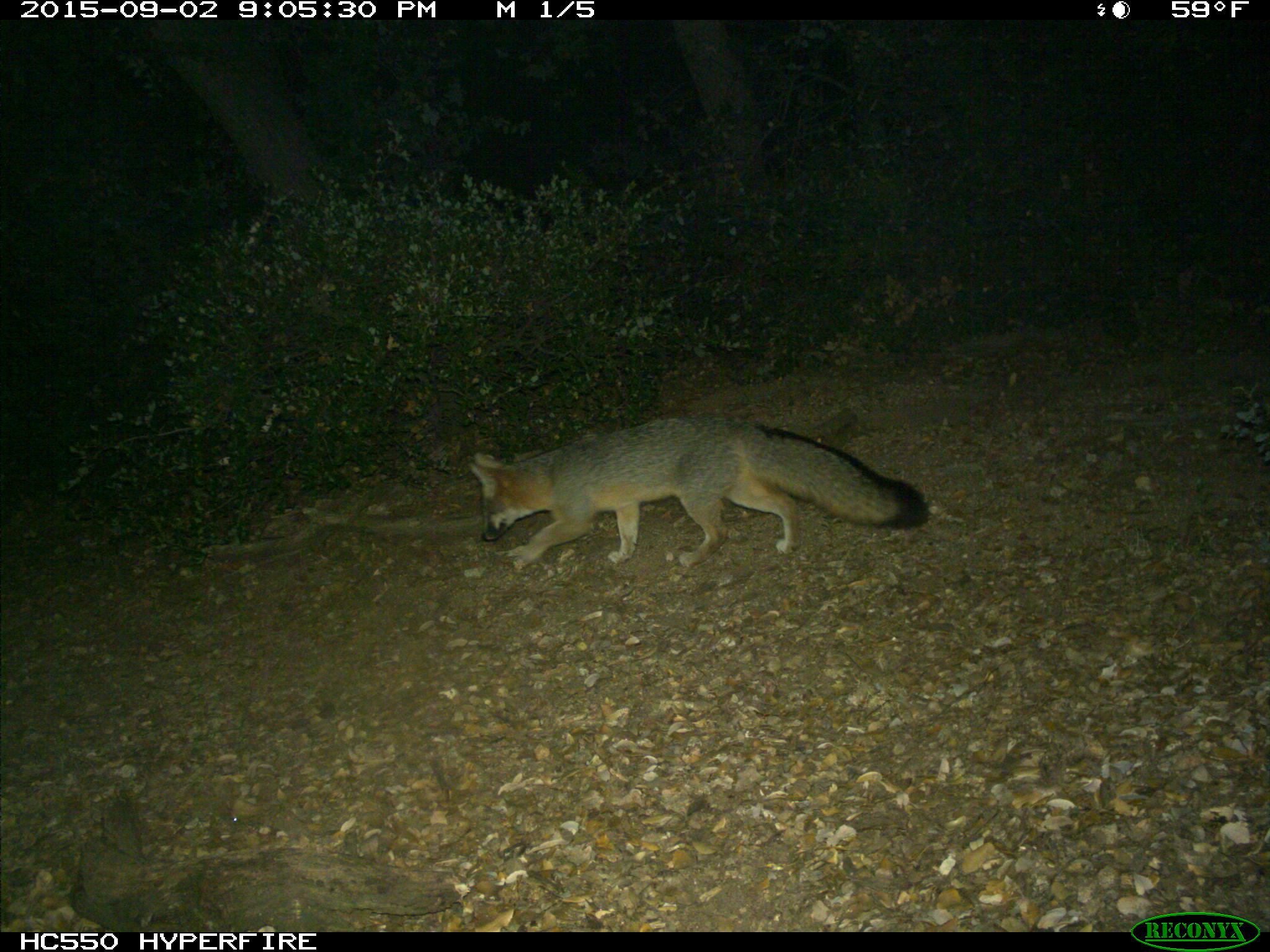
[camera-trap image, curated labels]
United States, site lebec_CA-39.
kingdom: Animalia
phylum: Chordata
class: Mammalia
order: Carnivora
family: Canidae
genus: Urocyon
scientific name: Urocyon cinereoargenteus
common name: gray fox